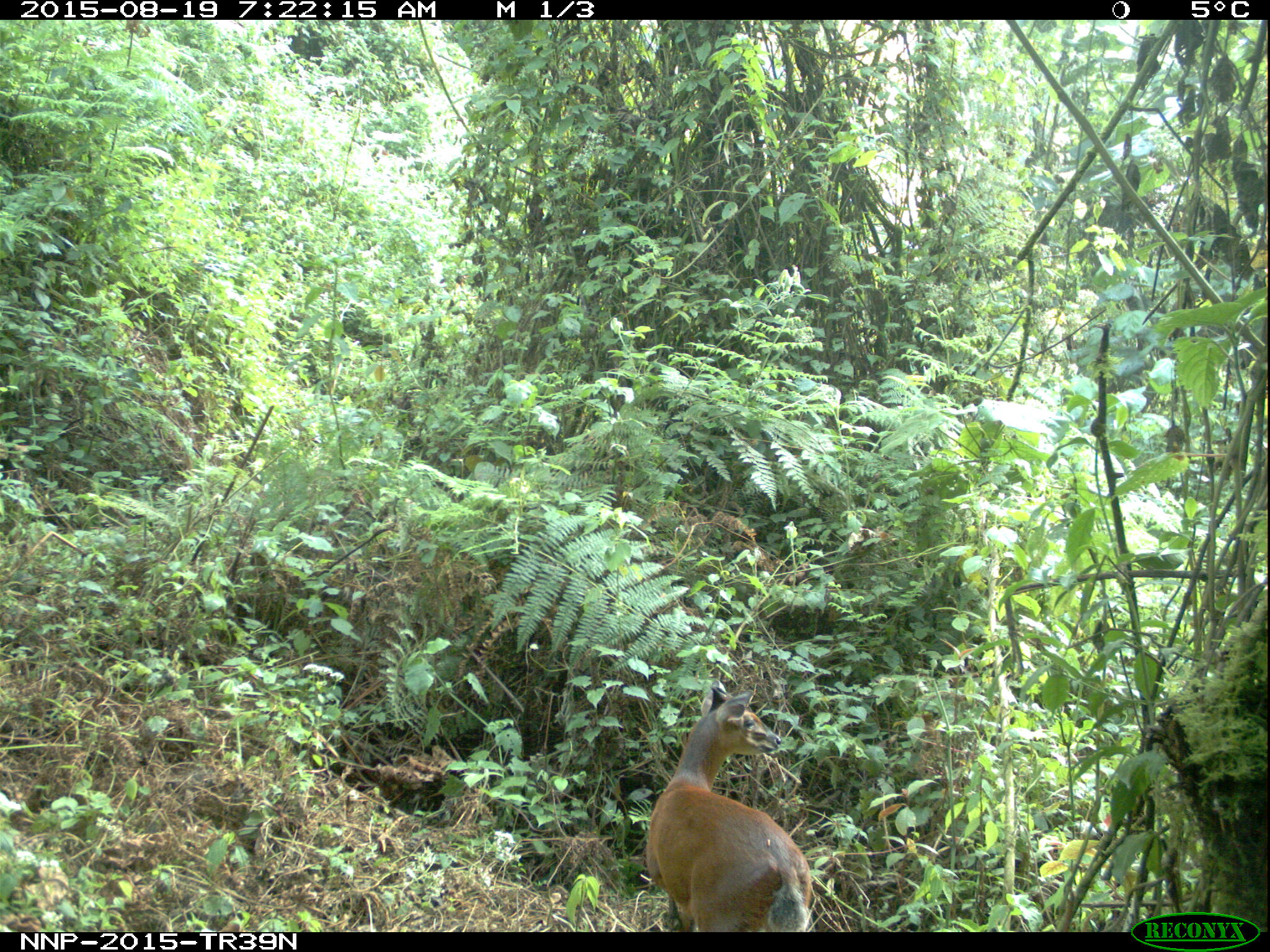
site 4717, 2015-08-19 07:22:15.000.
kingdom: Animalia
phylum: Chordata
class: Mammalia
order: Artiodactyla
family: Bovidae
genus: Cephalophus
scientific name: Cephalophus nigrifrons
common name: black-fronted duiker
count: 1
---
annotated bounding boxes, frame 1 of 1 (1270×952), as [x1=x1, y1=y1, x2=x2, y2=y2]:
cephalophus nigrifrons: [x1=645, y1=683, x2=813, y2=930]